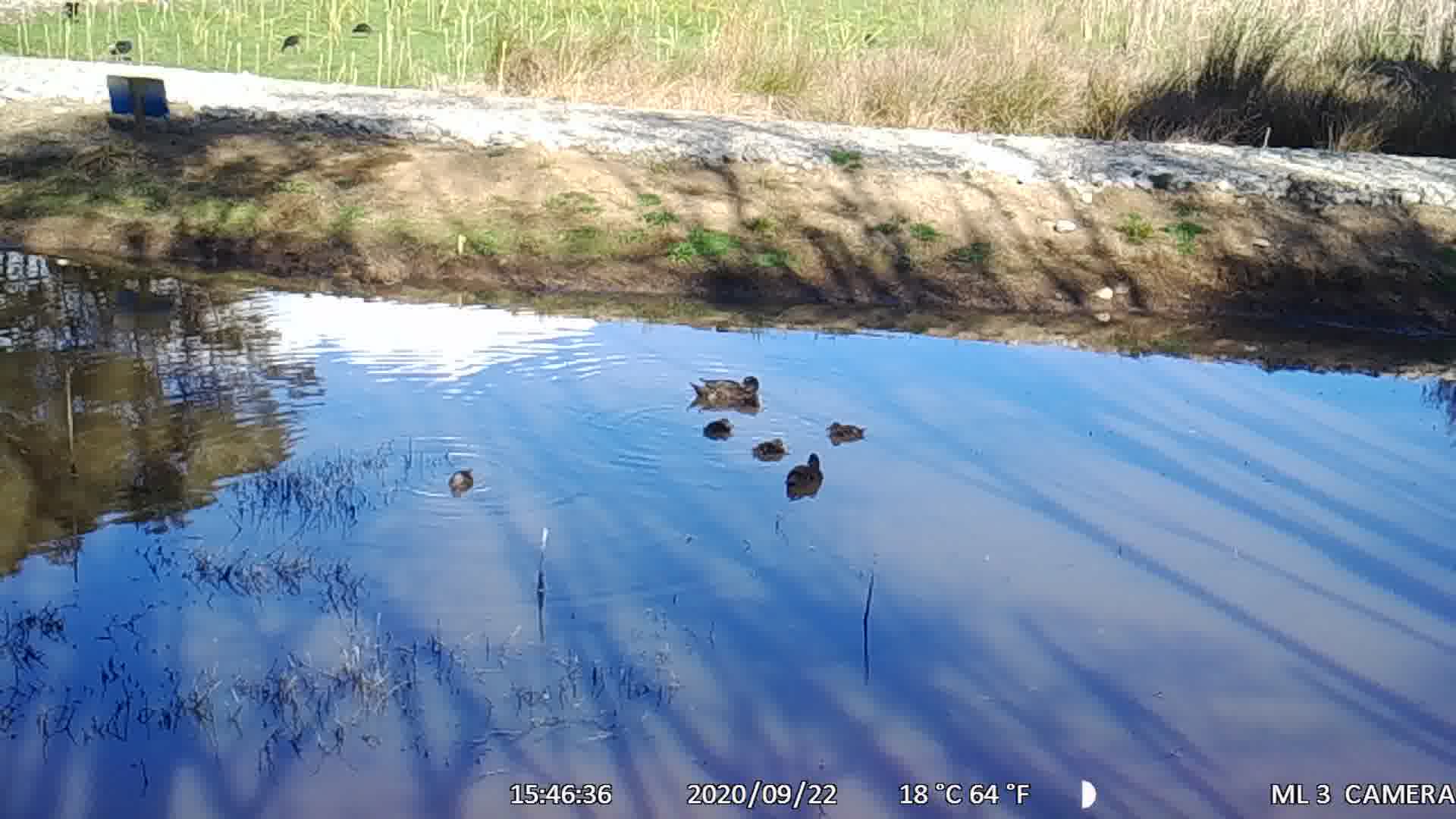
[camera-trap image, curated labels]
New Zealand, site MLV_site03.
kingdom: Animalia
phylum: Chordata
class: Aves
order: Anseriformes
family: Anatidae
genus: Anas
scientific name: Anas chlorotis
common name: brown teal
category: pateke